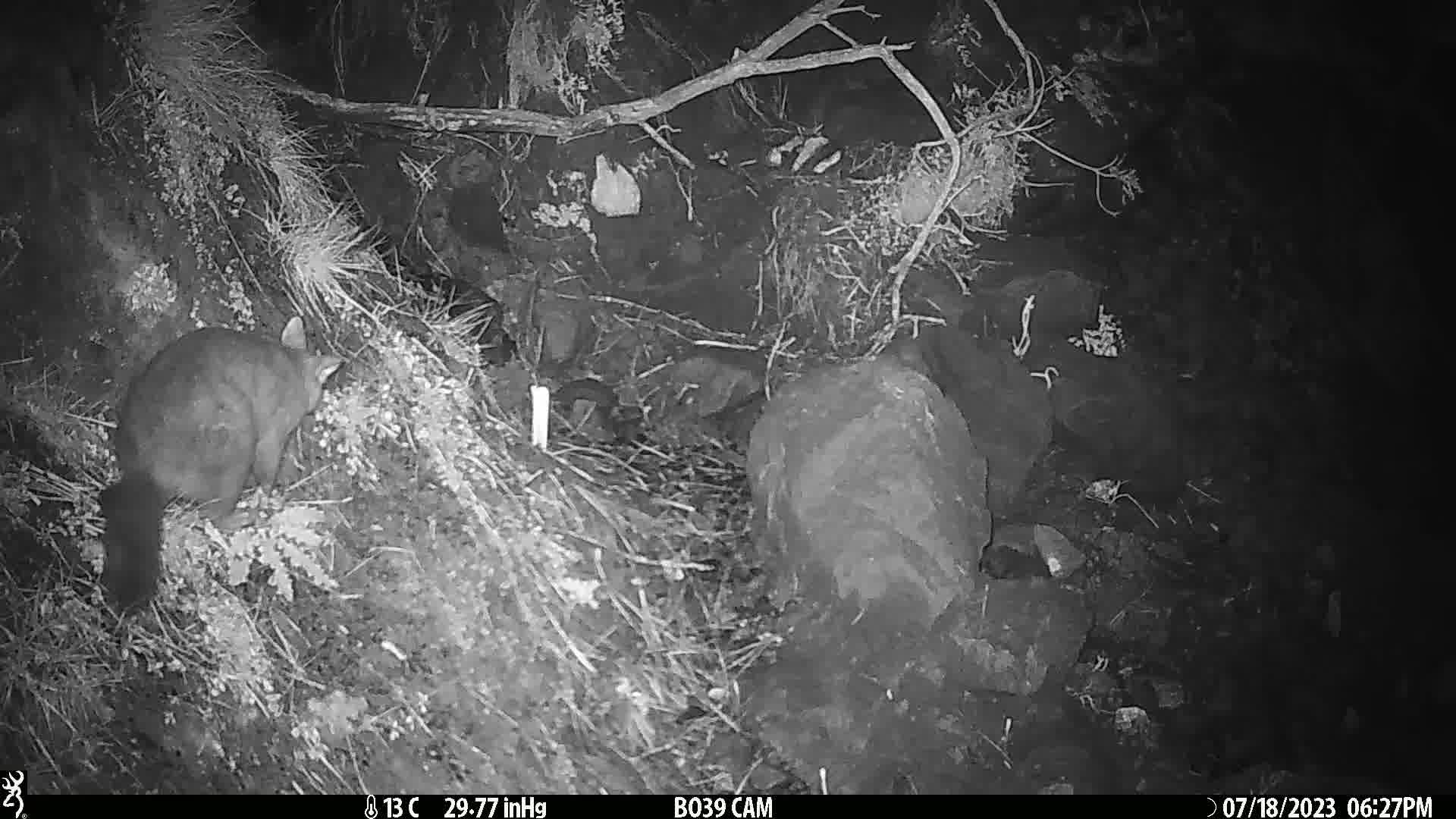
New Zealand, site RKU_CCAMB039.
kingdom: Animalia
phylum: Chordata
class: Mammalia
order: Diprotodontia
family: Phalangeridae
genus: Trichosurus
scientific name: Trichosurus vulpecula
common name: common brushtail possum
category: possum